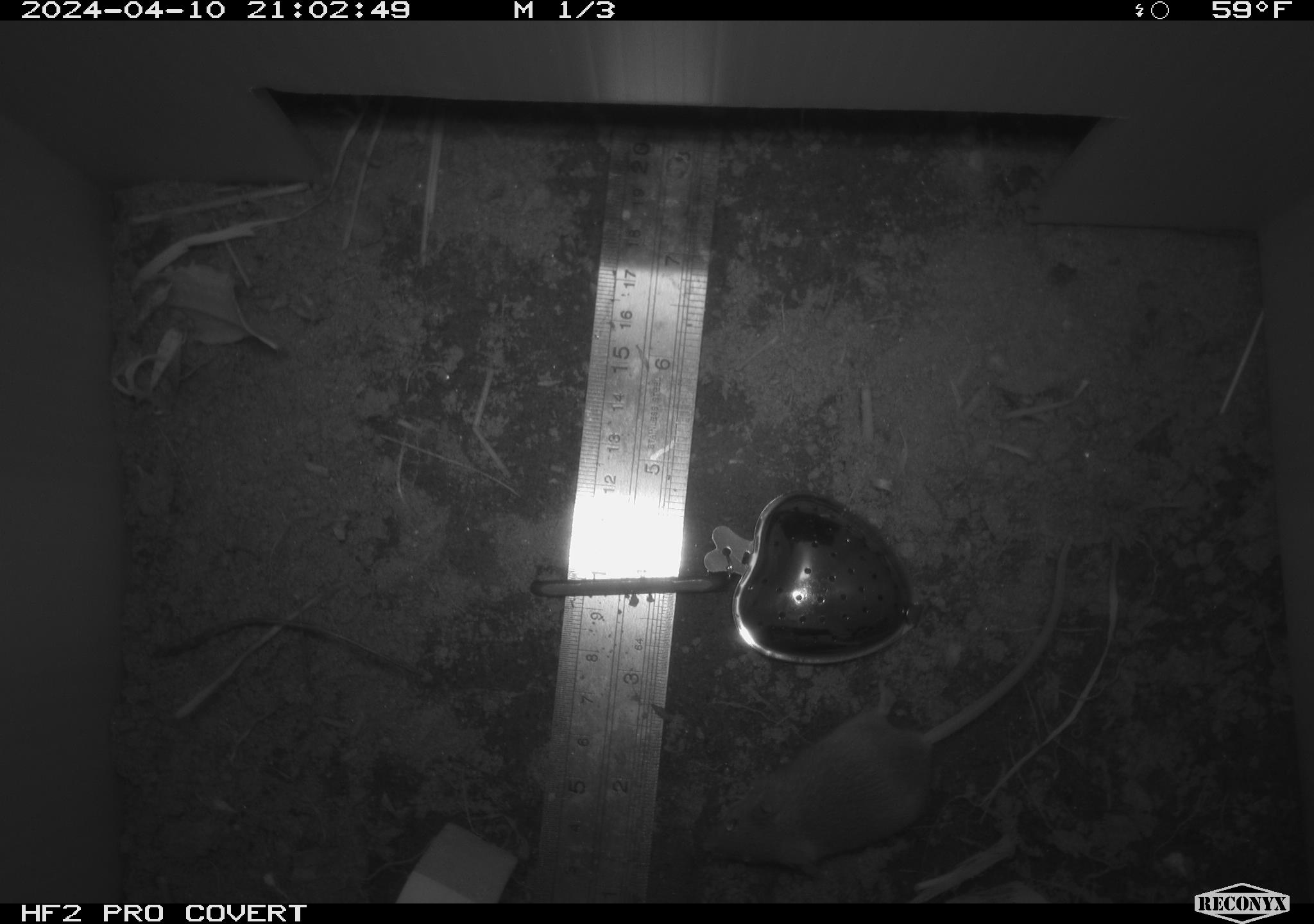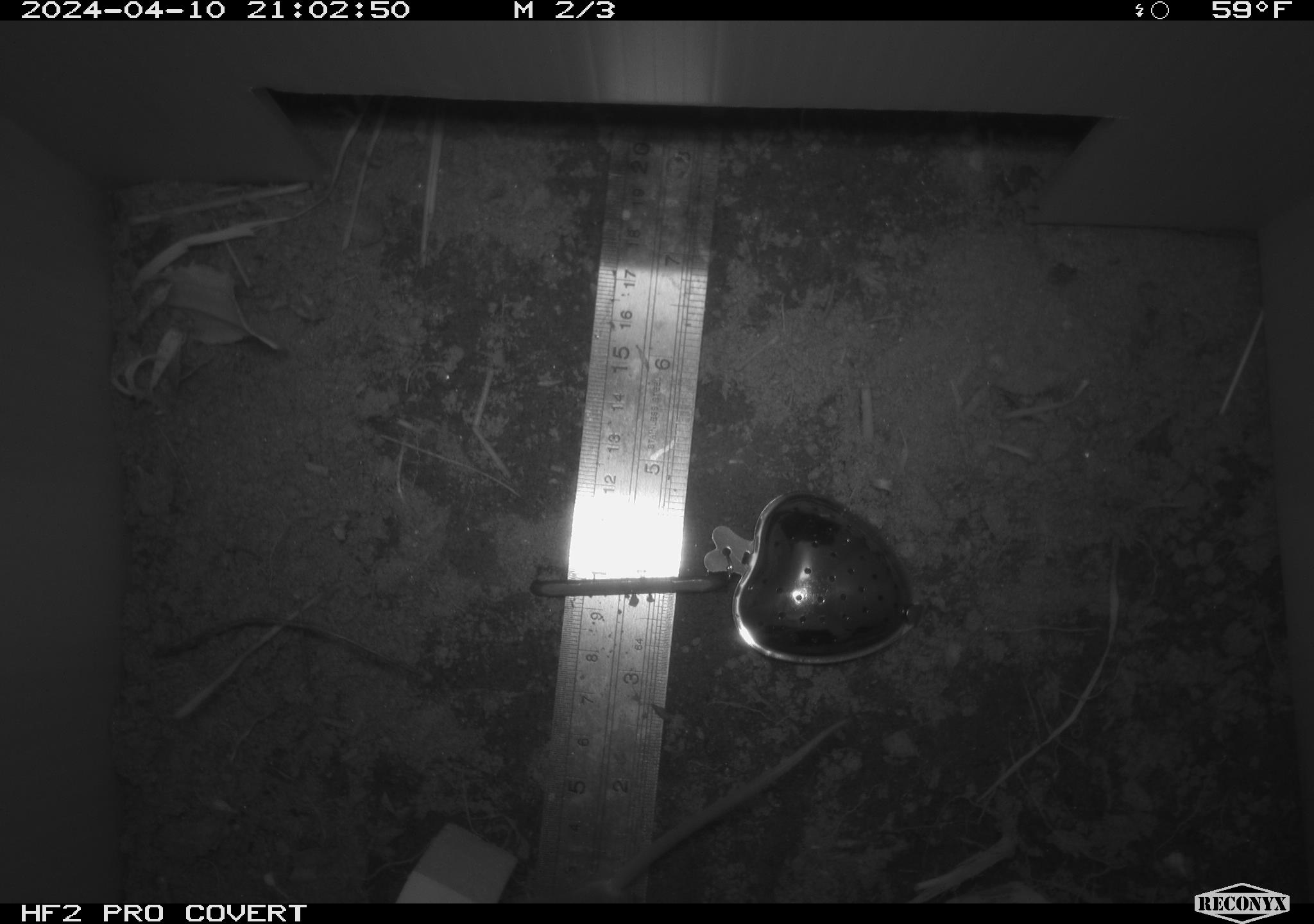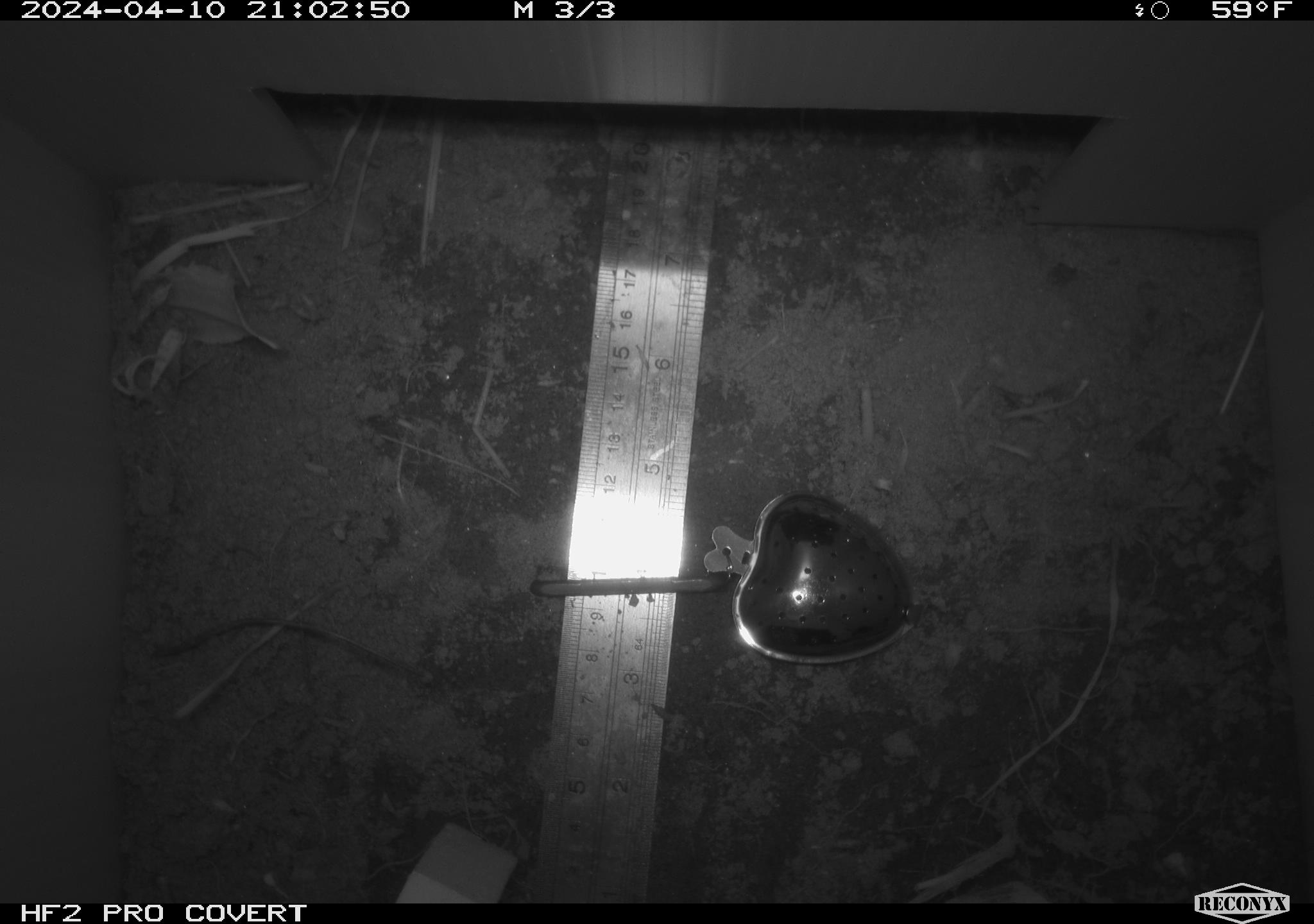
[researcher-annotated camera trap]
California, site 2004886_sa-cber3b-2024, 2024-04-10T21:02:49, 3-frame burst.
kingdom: Animalia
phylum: Chordata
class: Mammalia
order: Rodentia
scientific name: Rodentia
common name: mouse species